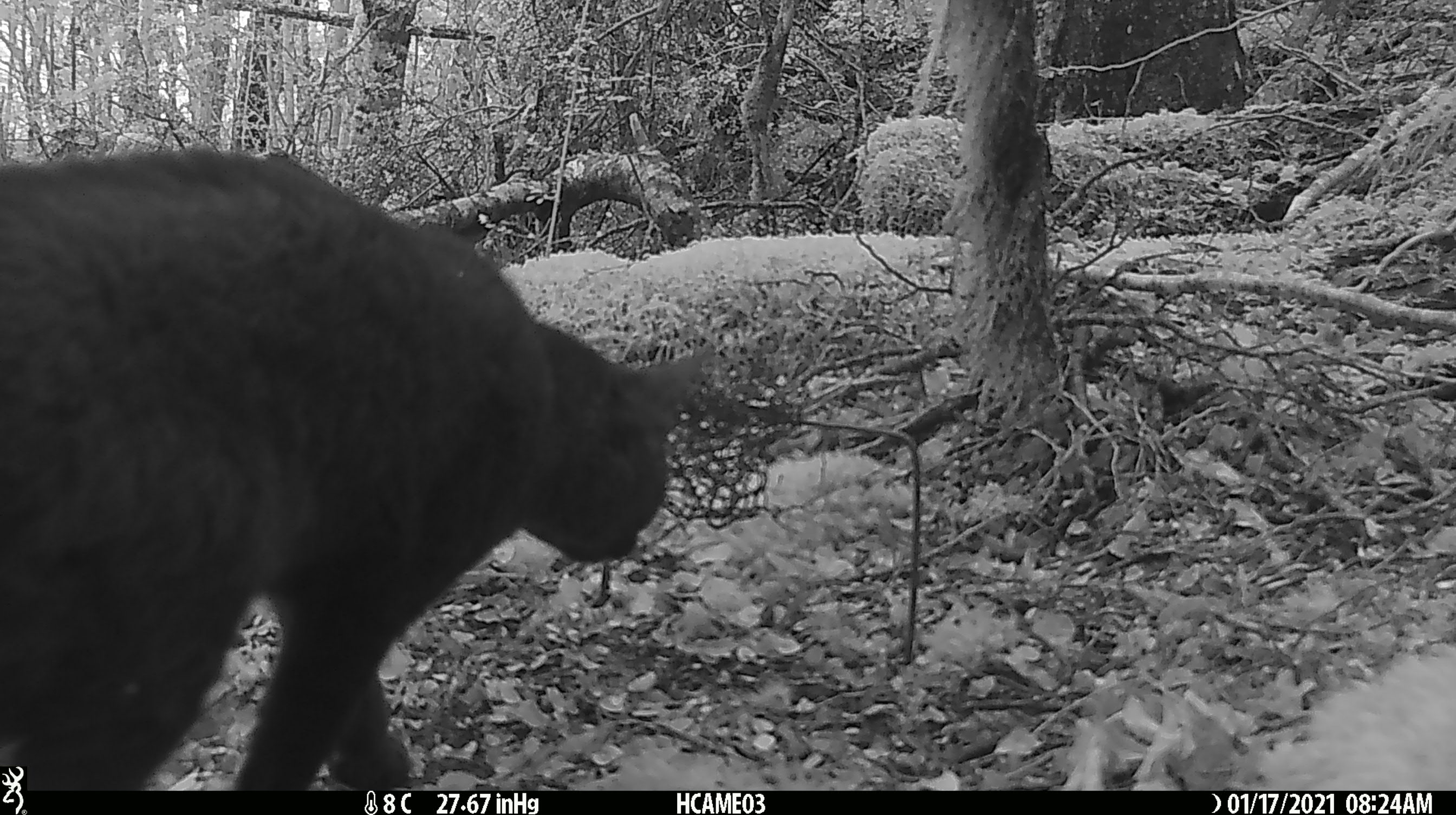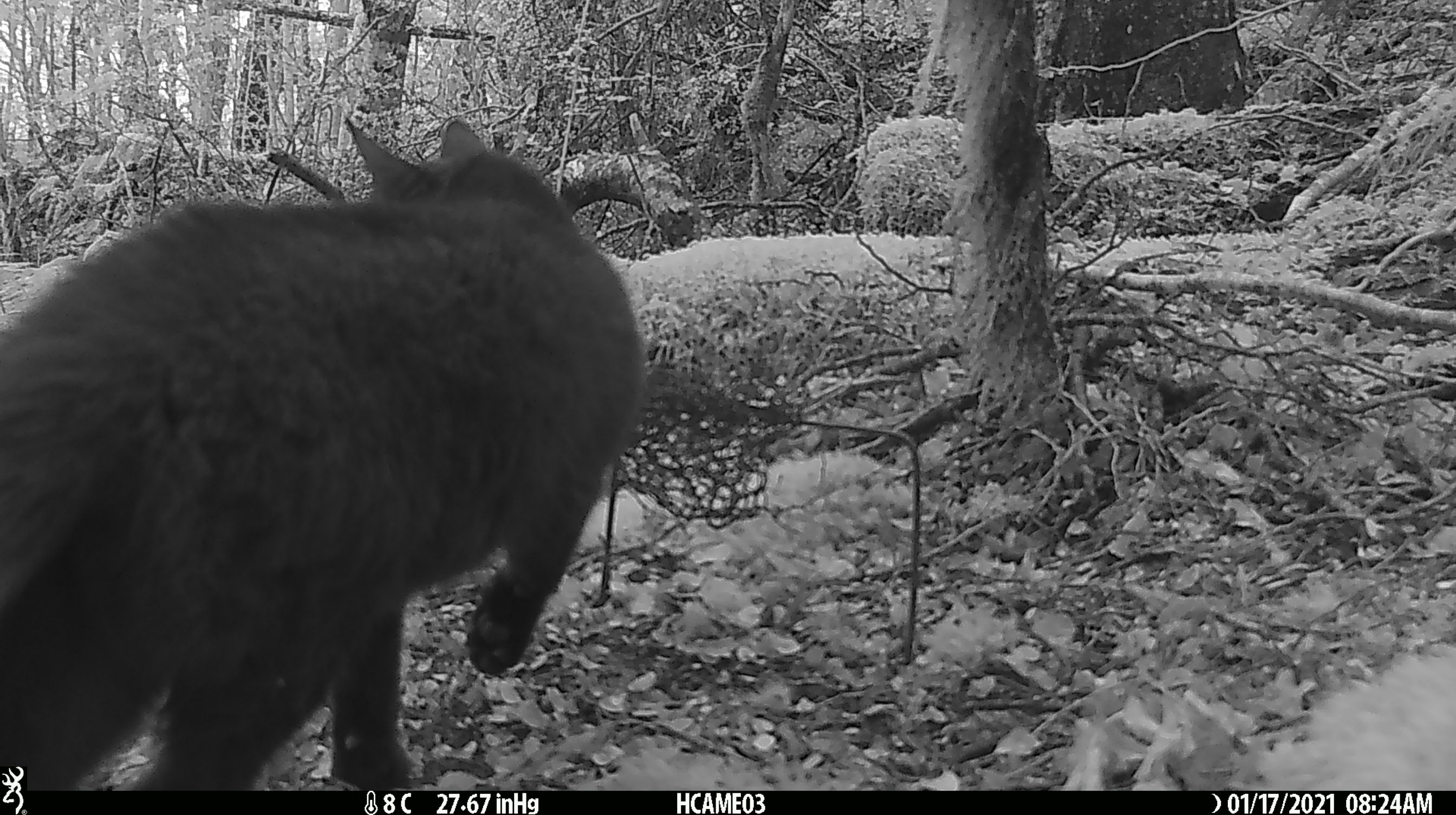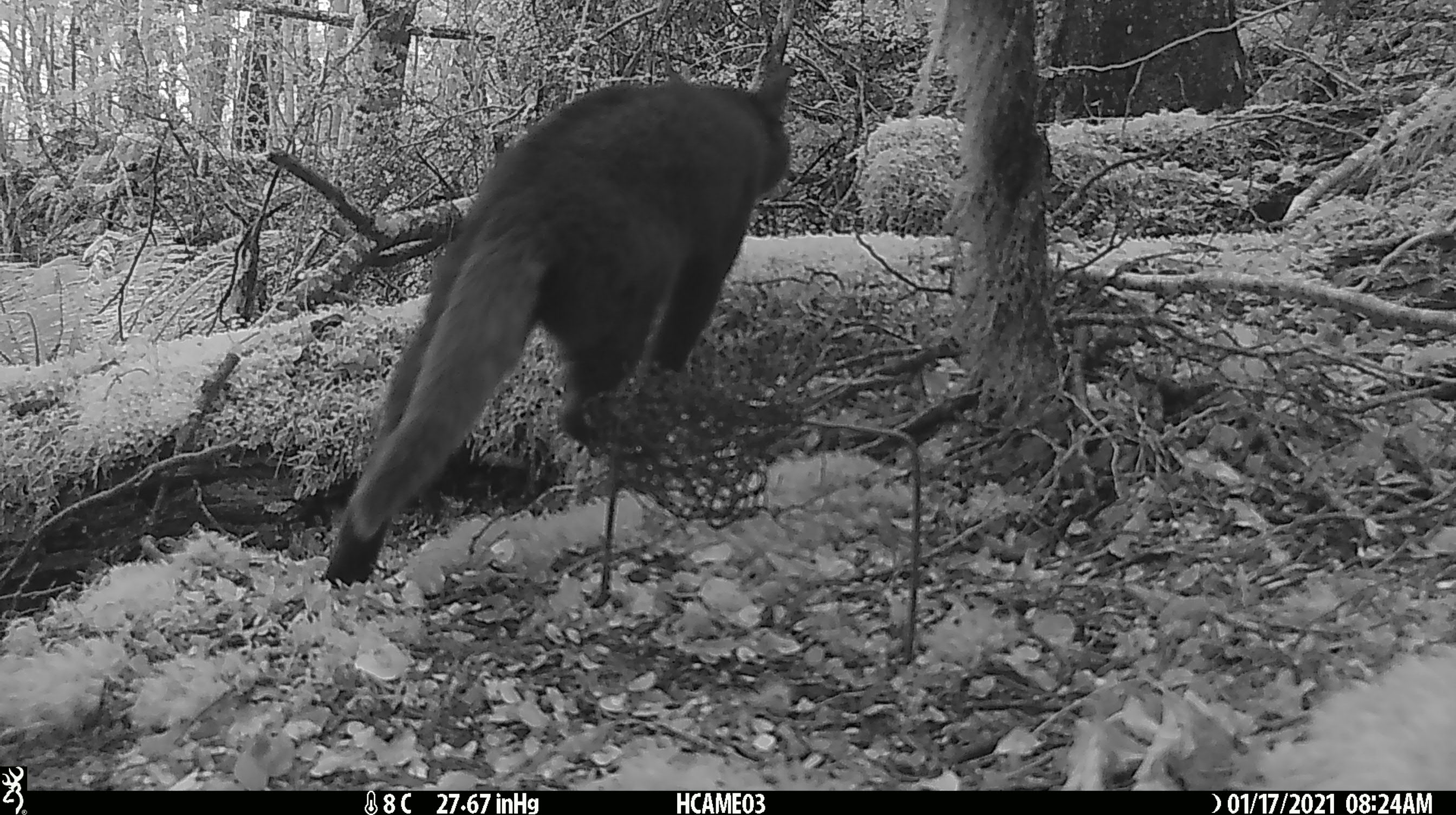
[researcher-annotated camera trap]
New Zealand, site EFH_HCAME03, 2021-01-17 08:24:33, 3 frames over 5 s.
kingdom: Animalia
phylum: Chordata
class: Mammalia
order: Carnivora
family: Felidae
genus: Felis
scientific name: Felis catus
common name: domestic cat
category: cat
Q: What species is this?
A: Cat (domestic cat) (Felis catus).